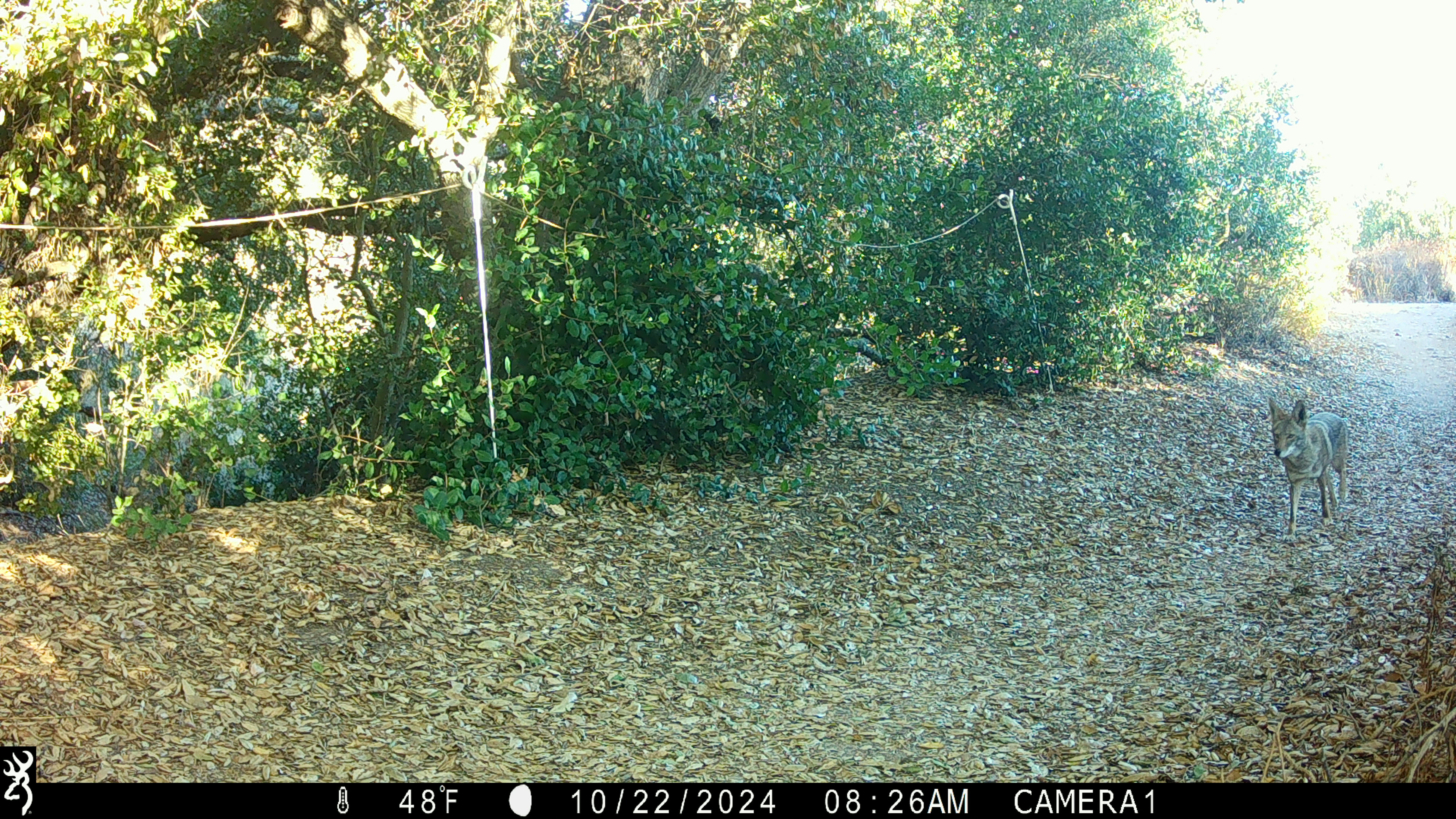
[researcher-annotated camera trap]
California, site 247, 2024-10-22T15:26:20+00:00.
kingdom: Animalia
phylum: Chordata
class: Mammalia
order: Carnivora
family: Canidae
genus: Canis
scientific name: Canis latrans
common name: coyote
Coyote (Canis latrans).